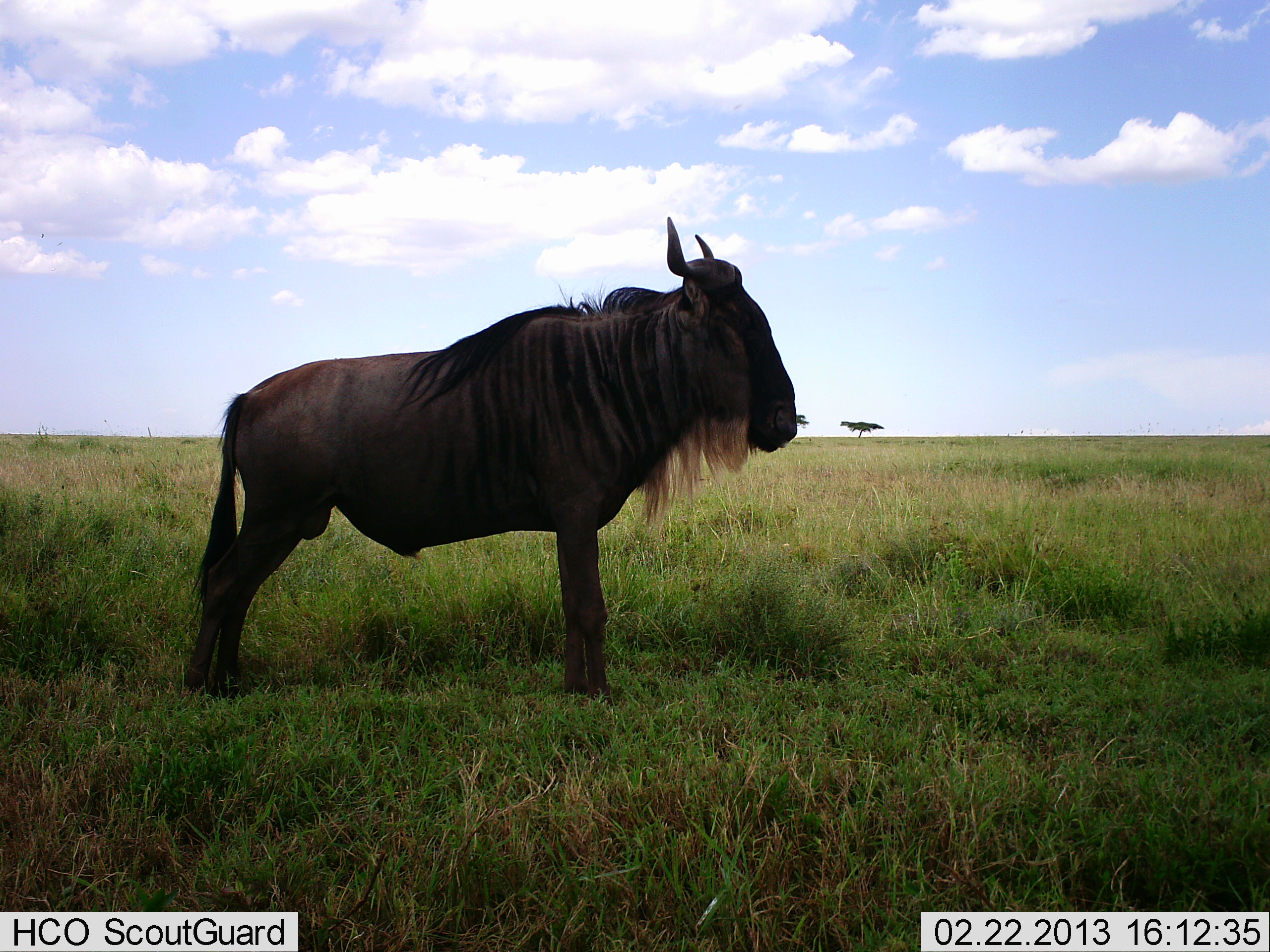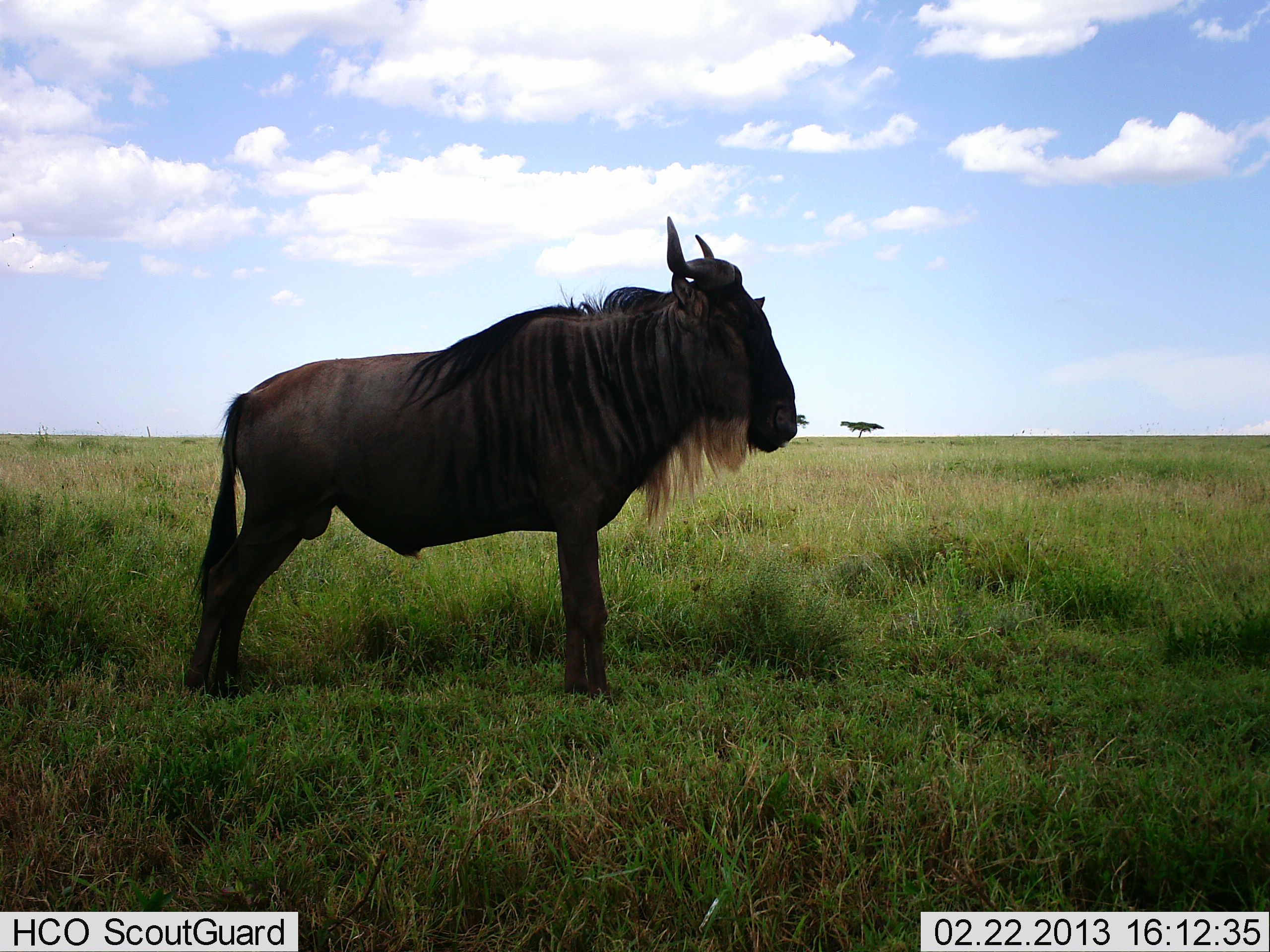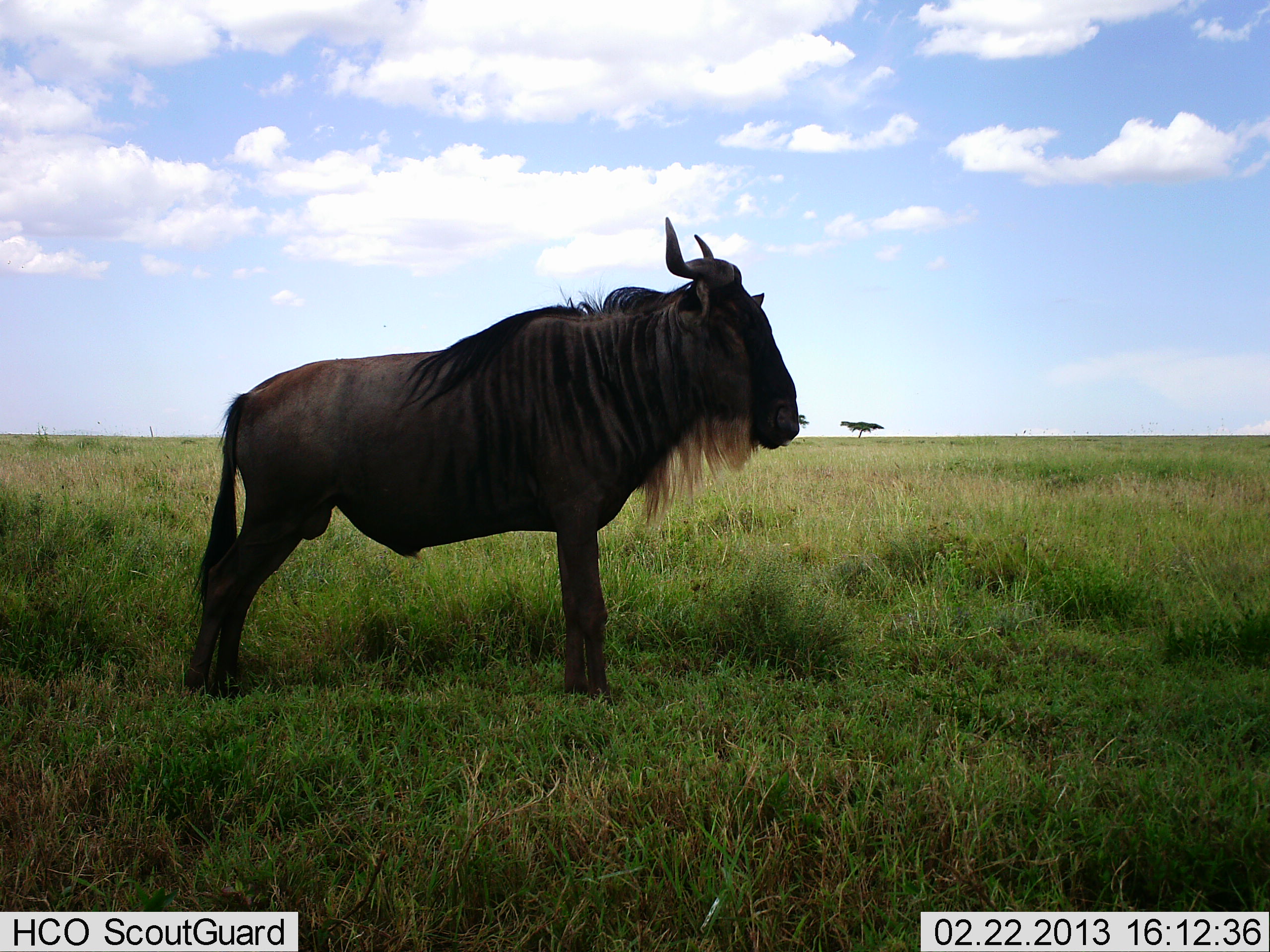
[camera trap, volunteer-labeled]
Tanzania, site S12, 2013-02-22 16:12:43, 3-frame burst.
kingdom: Animalia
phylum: Chordata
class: Mammalia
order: Artiodactyla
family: Bovidae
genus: Connochaetes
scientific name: Connochaetes taurinus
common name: blue wildebeest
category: wildebeest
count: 1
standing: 100%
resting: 0%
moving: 0%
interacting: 0%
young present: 0%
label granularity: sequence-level